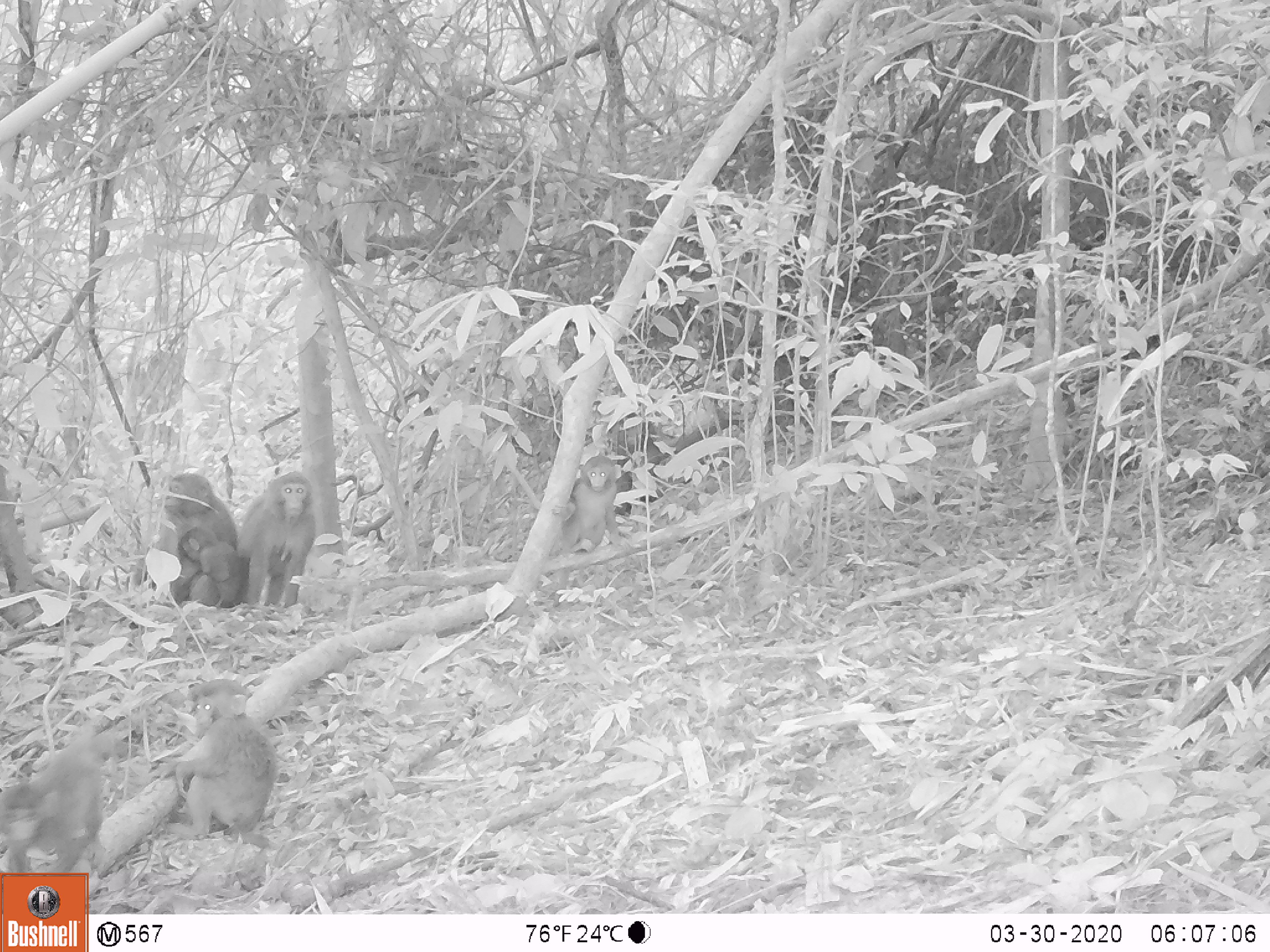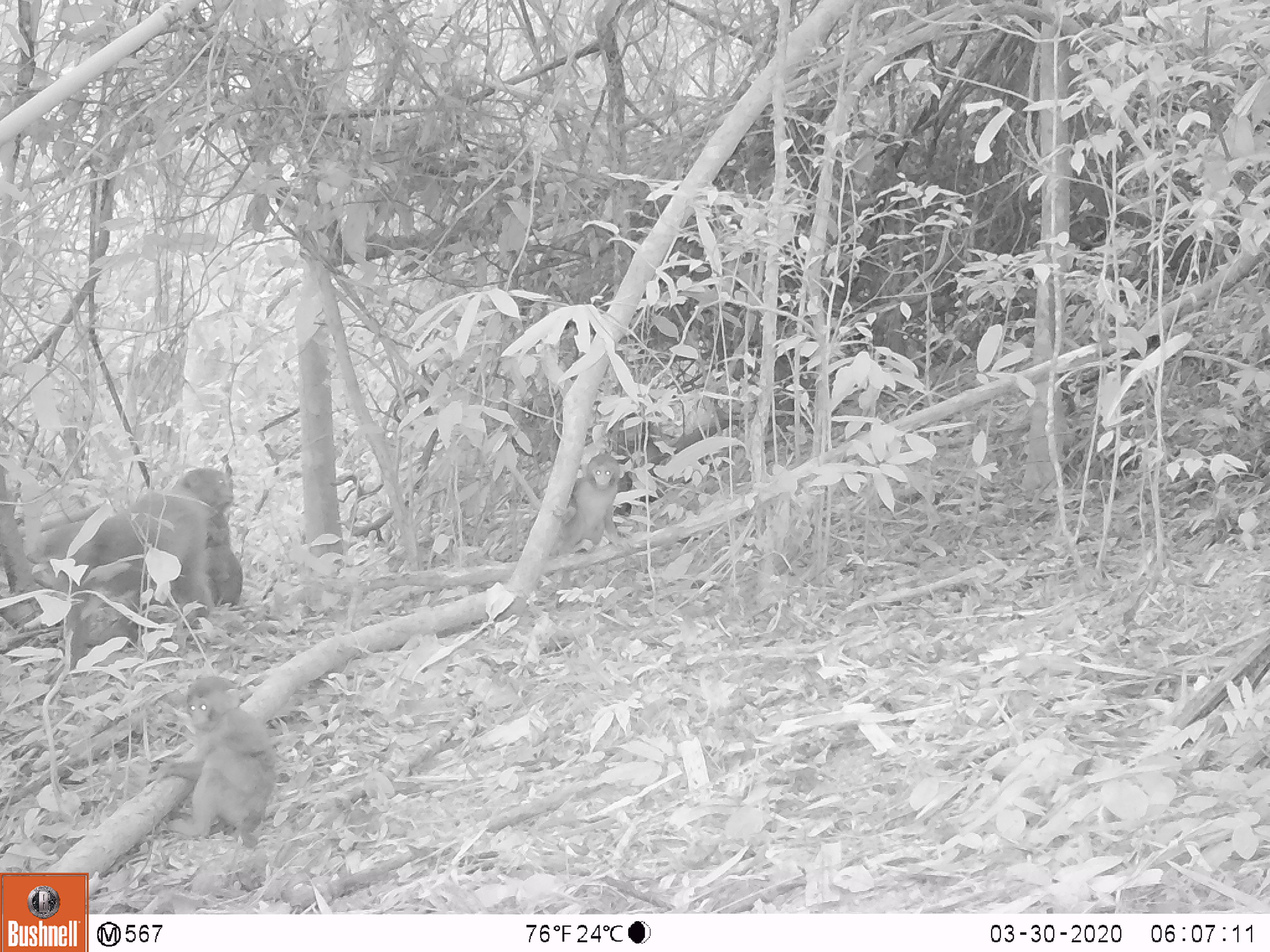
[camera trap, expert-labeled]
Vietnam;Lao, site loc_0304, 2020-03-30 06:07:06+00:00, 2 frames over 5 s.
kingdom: Animalia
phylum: Chordata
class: Mammalia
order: Primates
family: Cercopithecidae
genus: Macaca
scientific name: Macaca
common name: macaques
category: assam or rhesus macaque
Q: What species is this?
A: Assam or rhesus macaque (macaques) (Macaca).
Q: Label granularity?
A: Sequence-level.